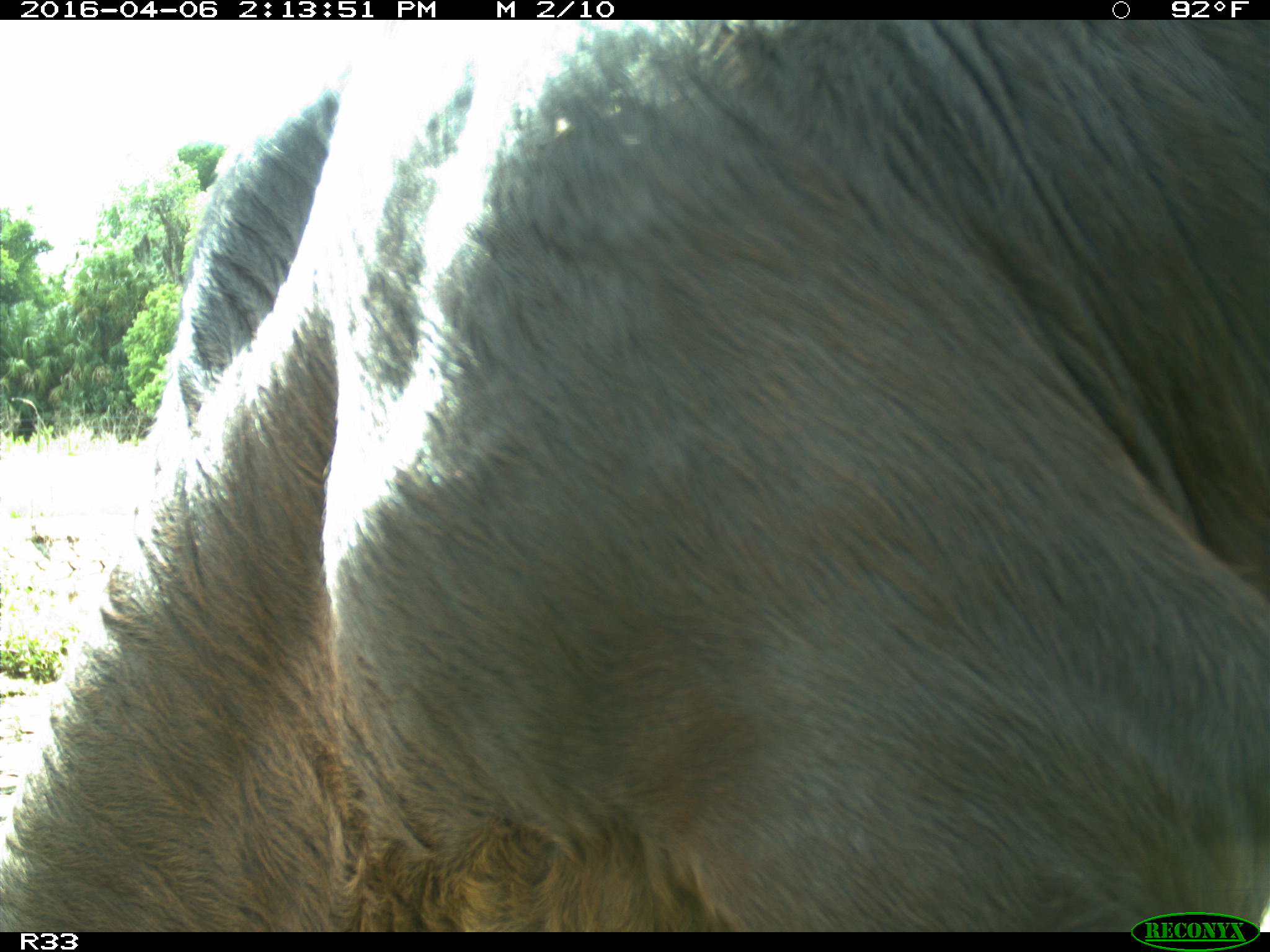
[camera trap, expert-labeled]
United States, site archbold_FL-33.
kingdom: Animalia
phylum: Chordata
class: Mammalia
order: Artiodactyla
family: Bovidae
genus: Bos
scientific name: Bos taurus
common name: domestic cow